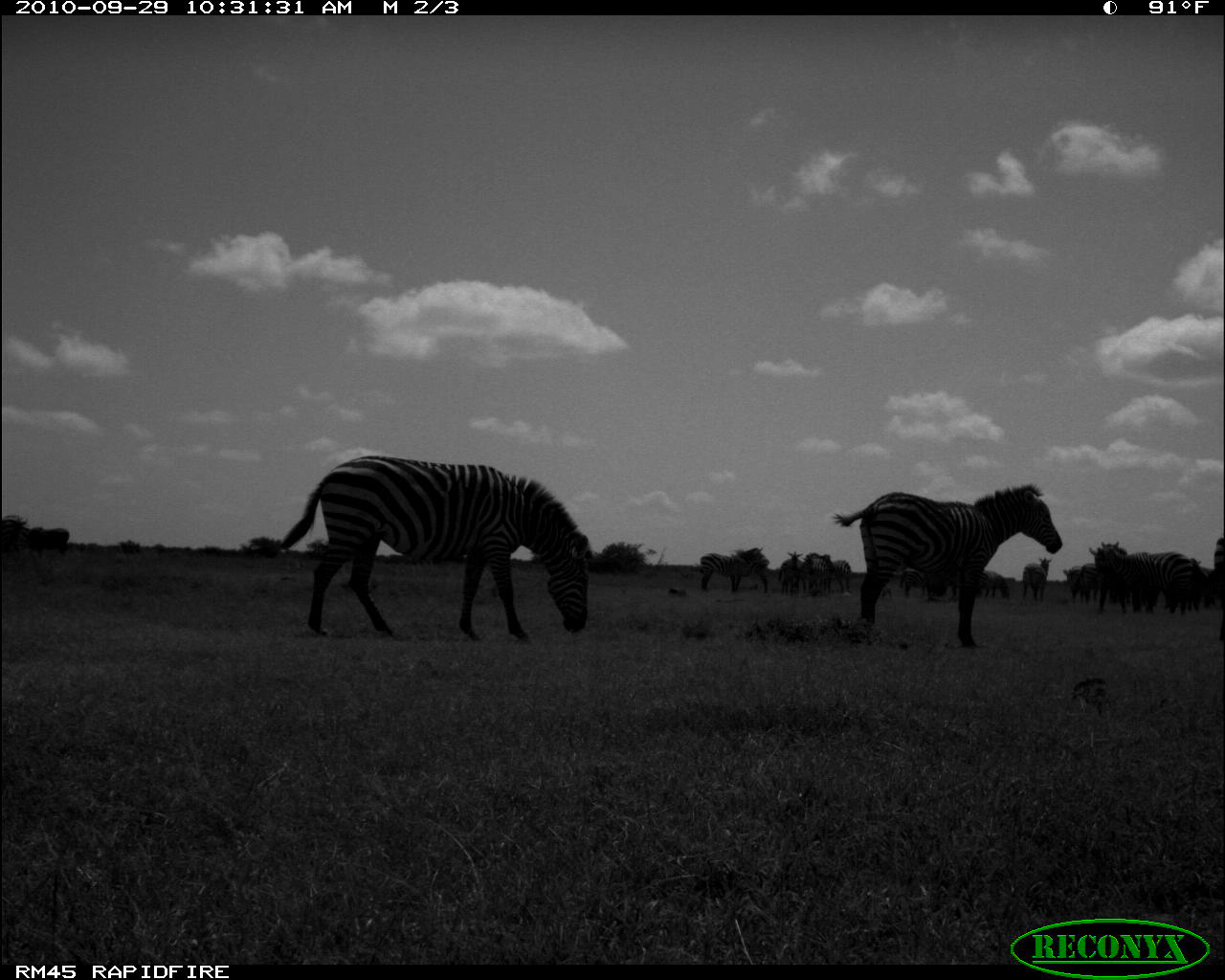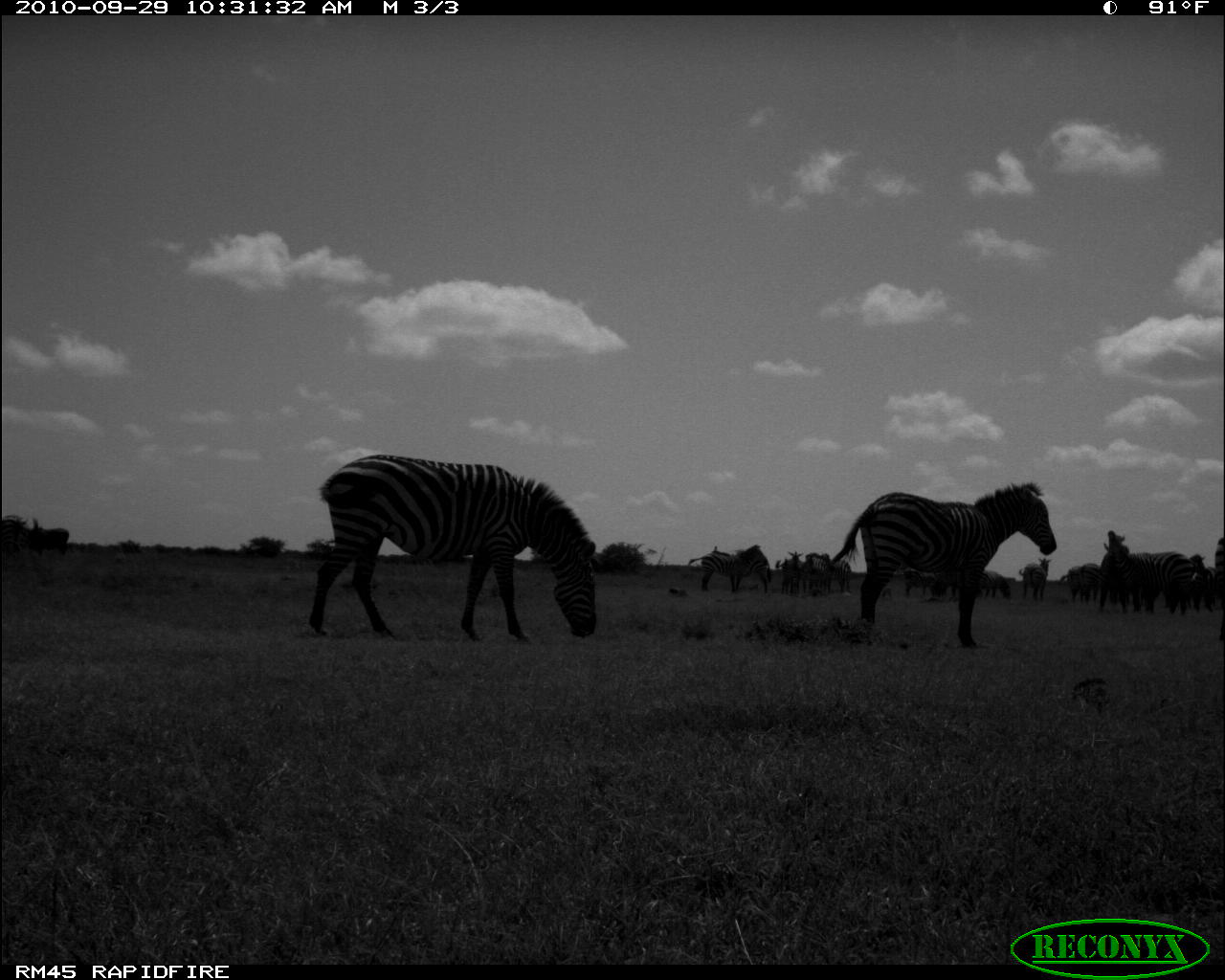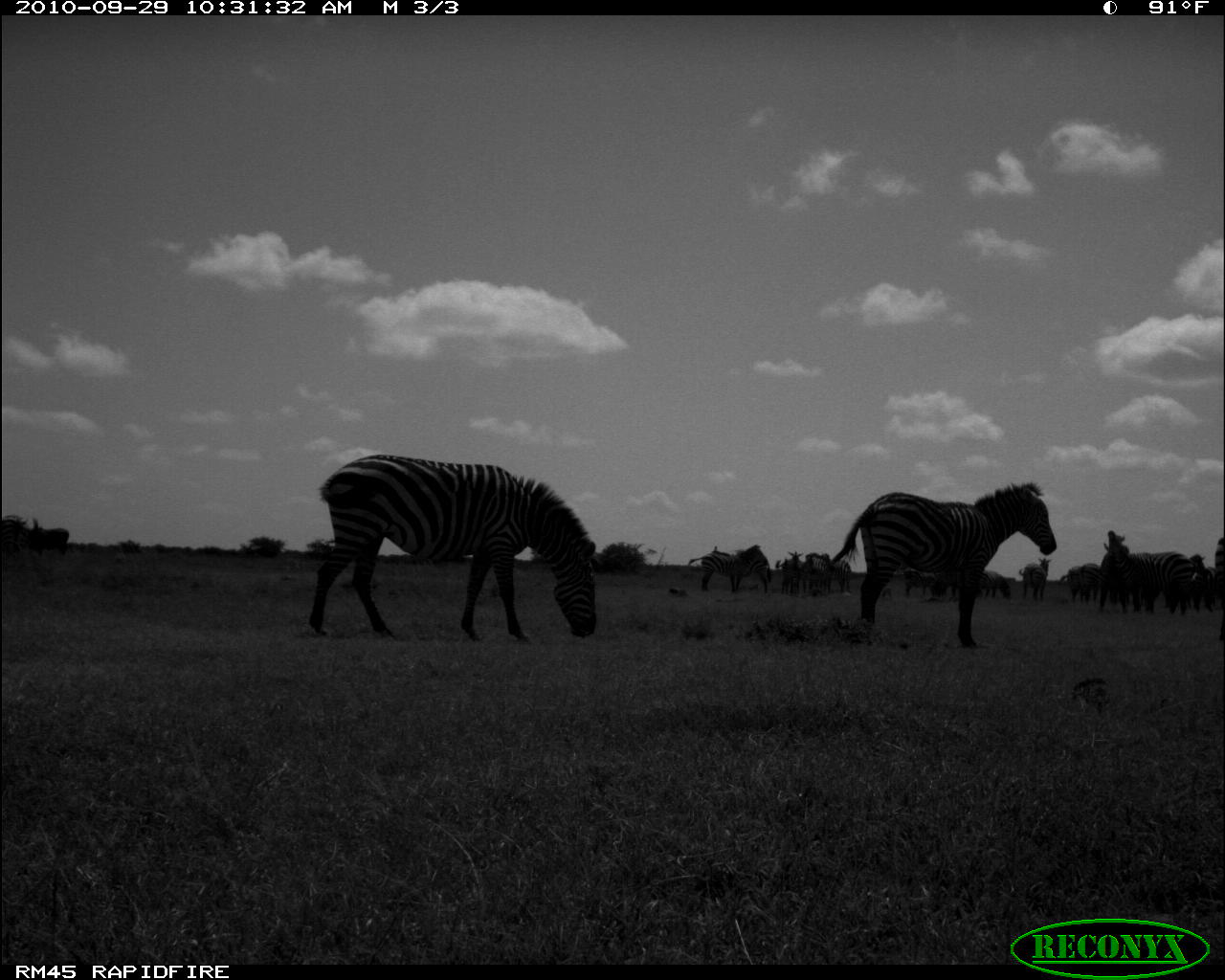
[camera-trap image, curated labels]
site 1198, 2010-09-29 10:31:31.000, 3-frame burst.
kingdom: Animalia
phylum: Chordata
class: Mammalia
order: Perissodactyla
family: Equidae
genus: Equus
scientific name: Equus quagga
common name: plains zebra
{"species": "Equus quagga (plains zebra)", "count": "17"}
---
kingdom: Animalia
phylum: Chordata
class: Mammalia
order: Artiodactyla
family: Bovidae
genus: Tragelaphus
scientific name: Tragelaphus oryx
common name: eland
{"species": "Tragelaphus oryx (eland)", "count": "1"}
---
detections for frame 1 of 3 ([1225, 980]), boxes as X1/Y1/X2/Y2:
equus quagga: 282/455/593/644; 831/478/1063/649
group: 0/507/1225/639